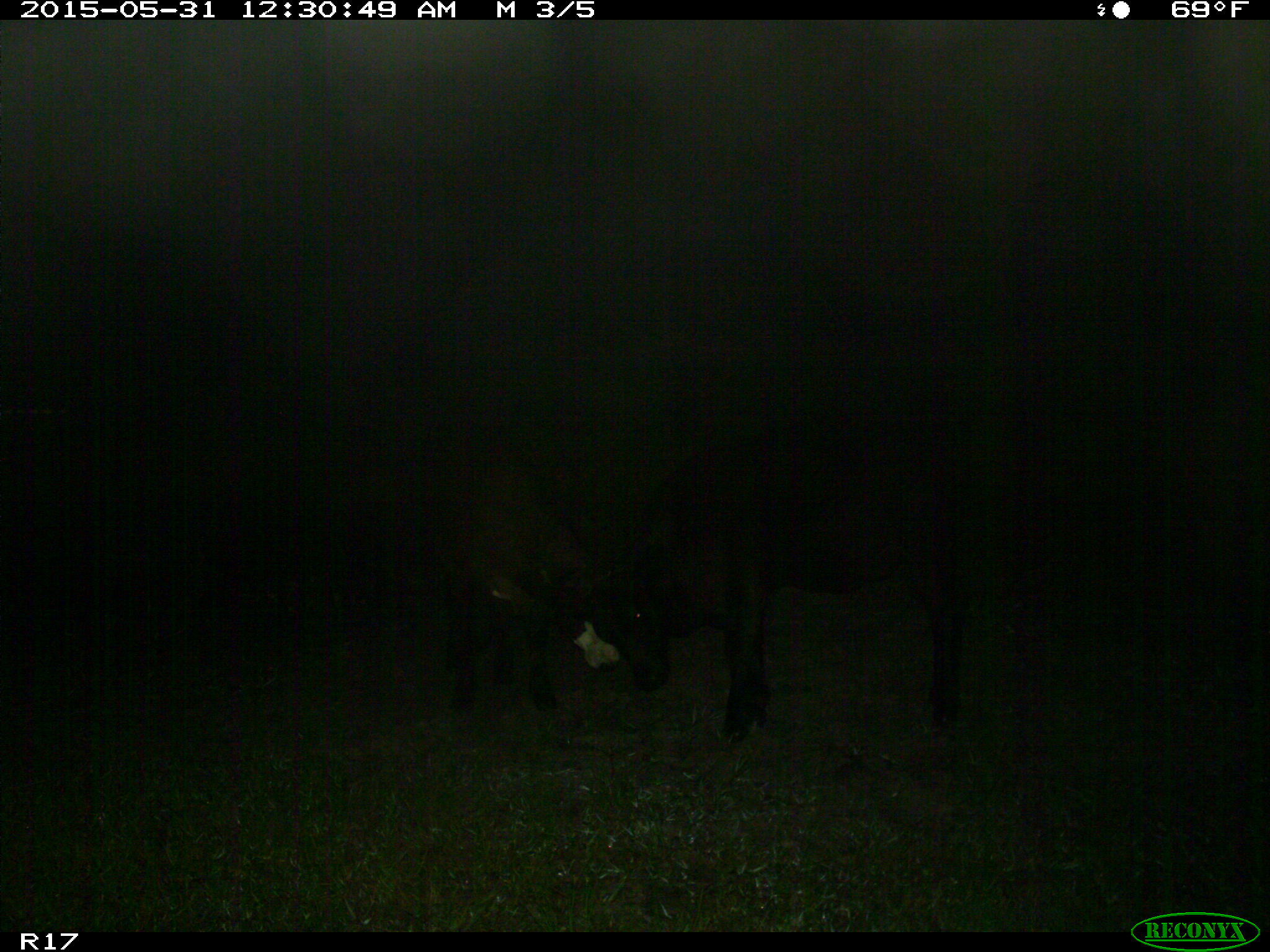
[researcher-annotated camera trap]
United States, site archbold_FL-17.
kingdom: Animalia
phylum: Chordata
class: Mammalia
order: Artiodactyla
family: Bovidae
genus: Bos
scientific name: Bos taurus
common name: domestic cow